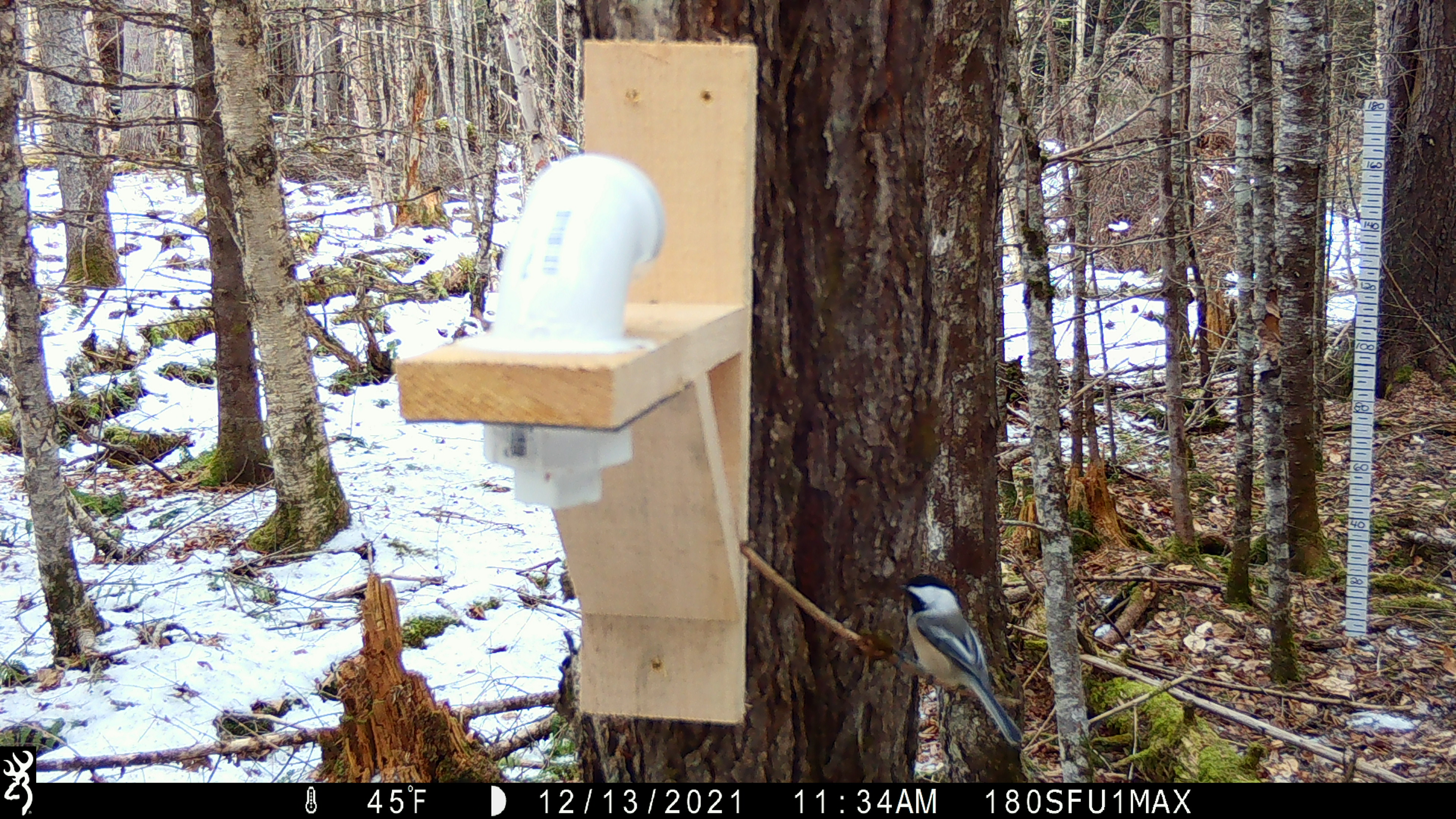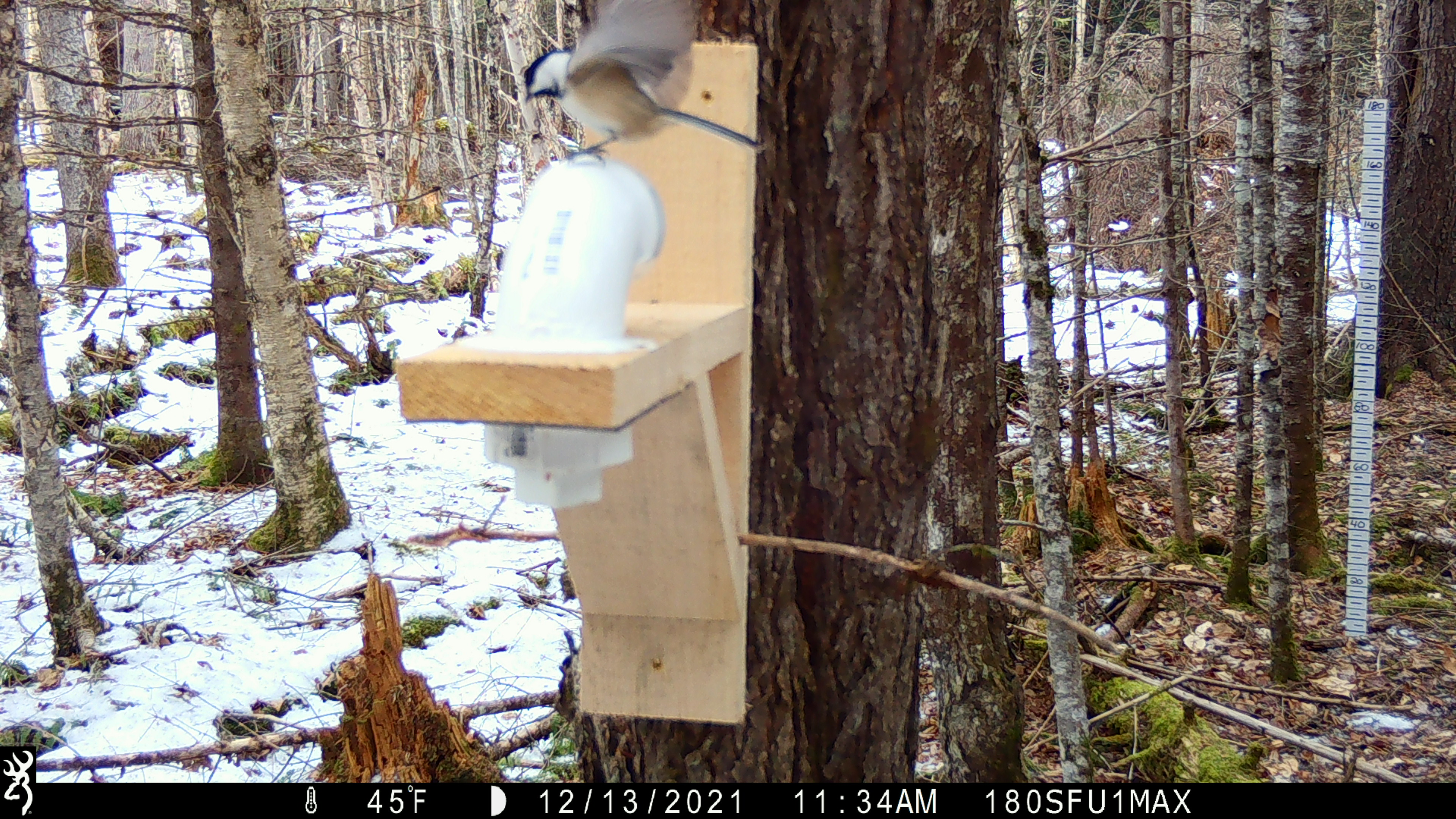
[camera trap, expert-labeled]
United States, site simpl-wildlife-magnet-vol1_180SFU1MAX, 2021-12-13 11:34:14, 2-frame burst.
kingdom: Animalia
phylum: Chordata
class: Aves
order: Passeriformes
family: Paridae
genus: Poecile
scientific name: Poecile atricapillus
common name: black-capped chickadee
Black-capped chickadee (Poecile atricapillus).